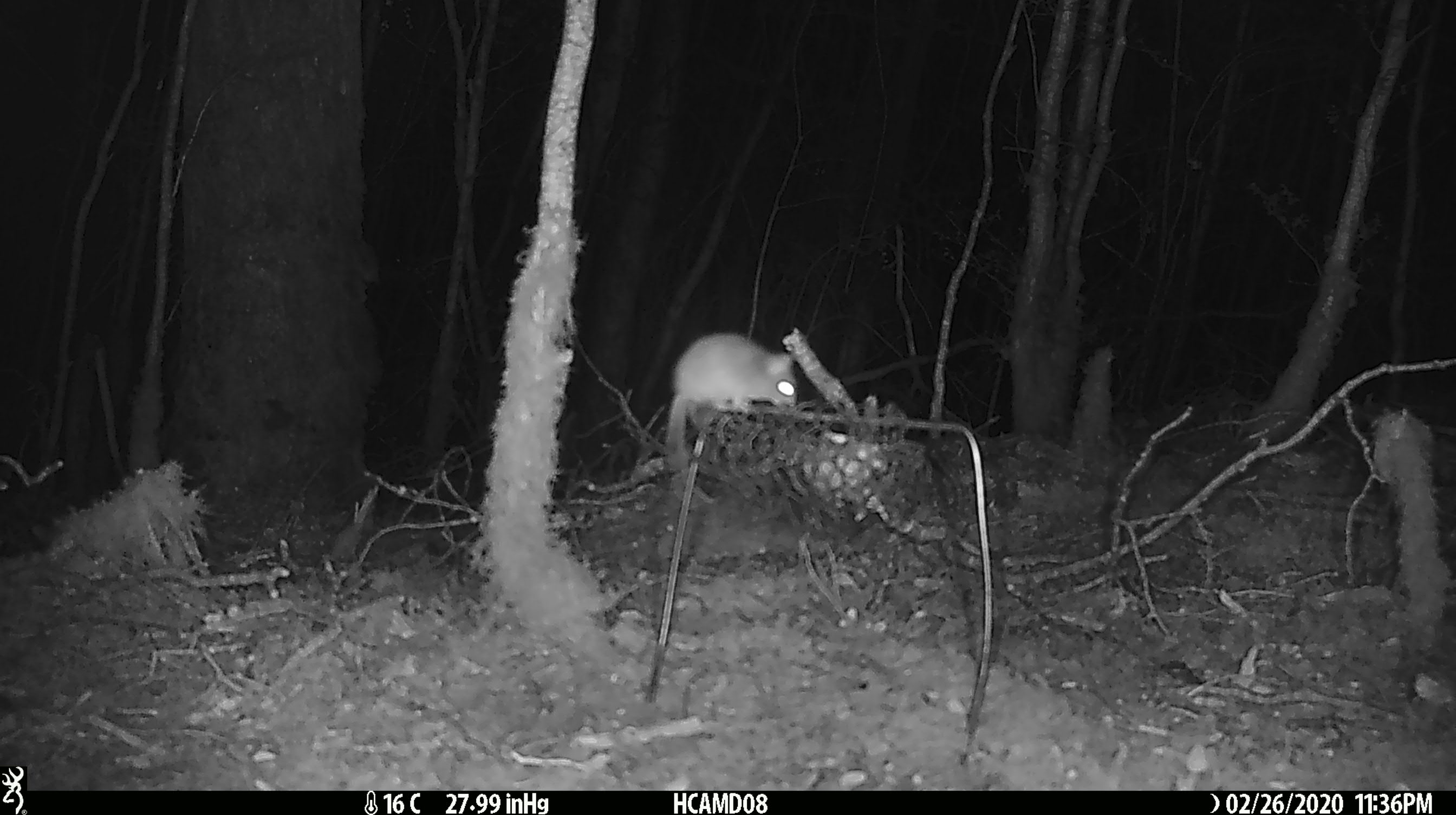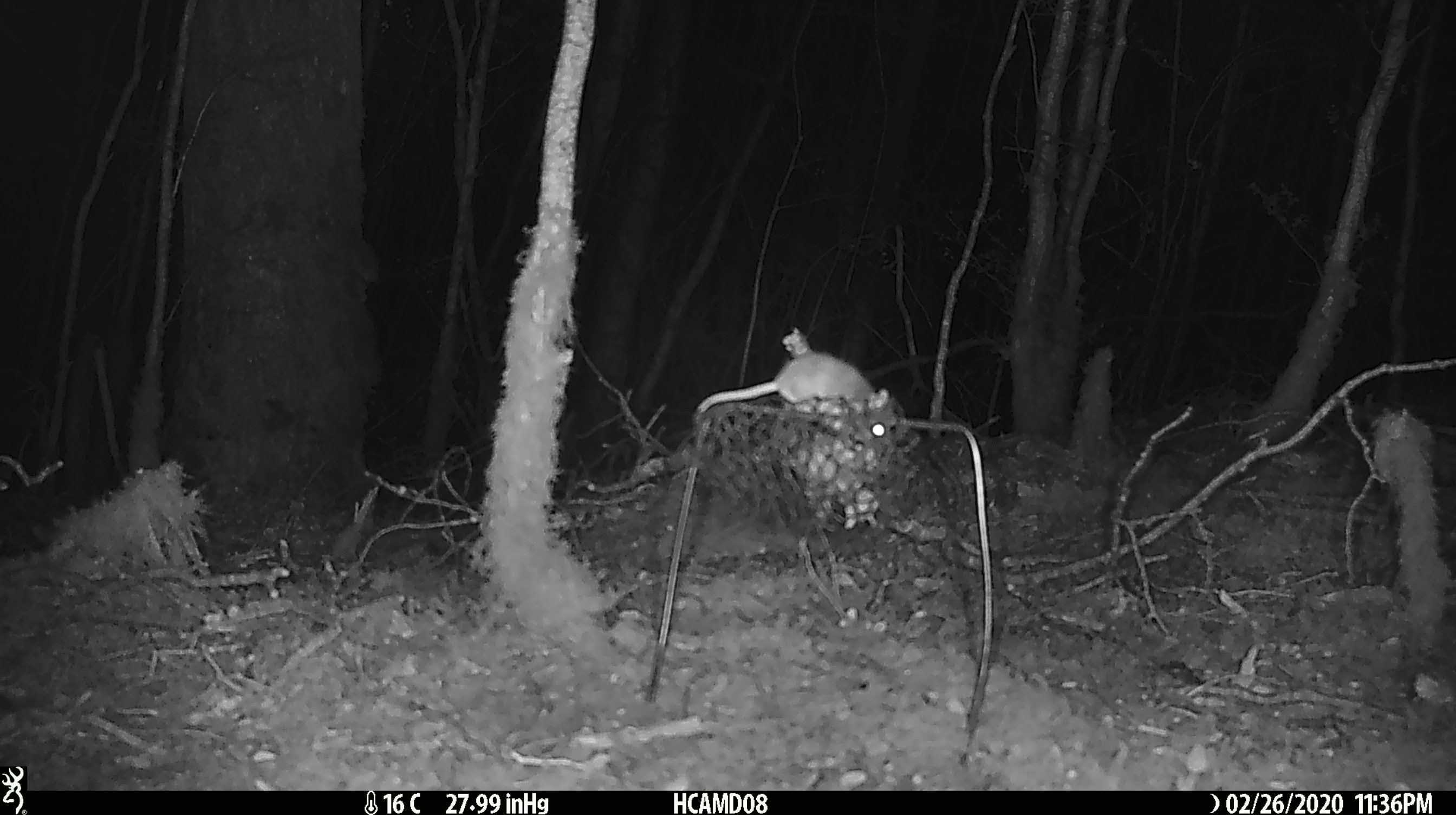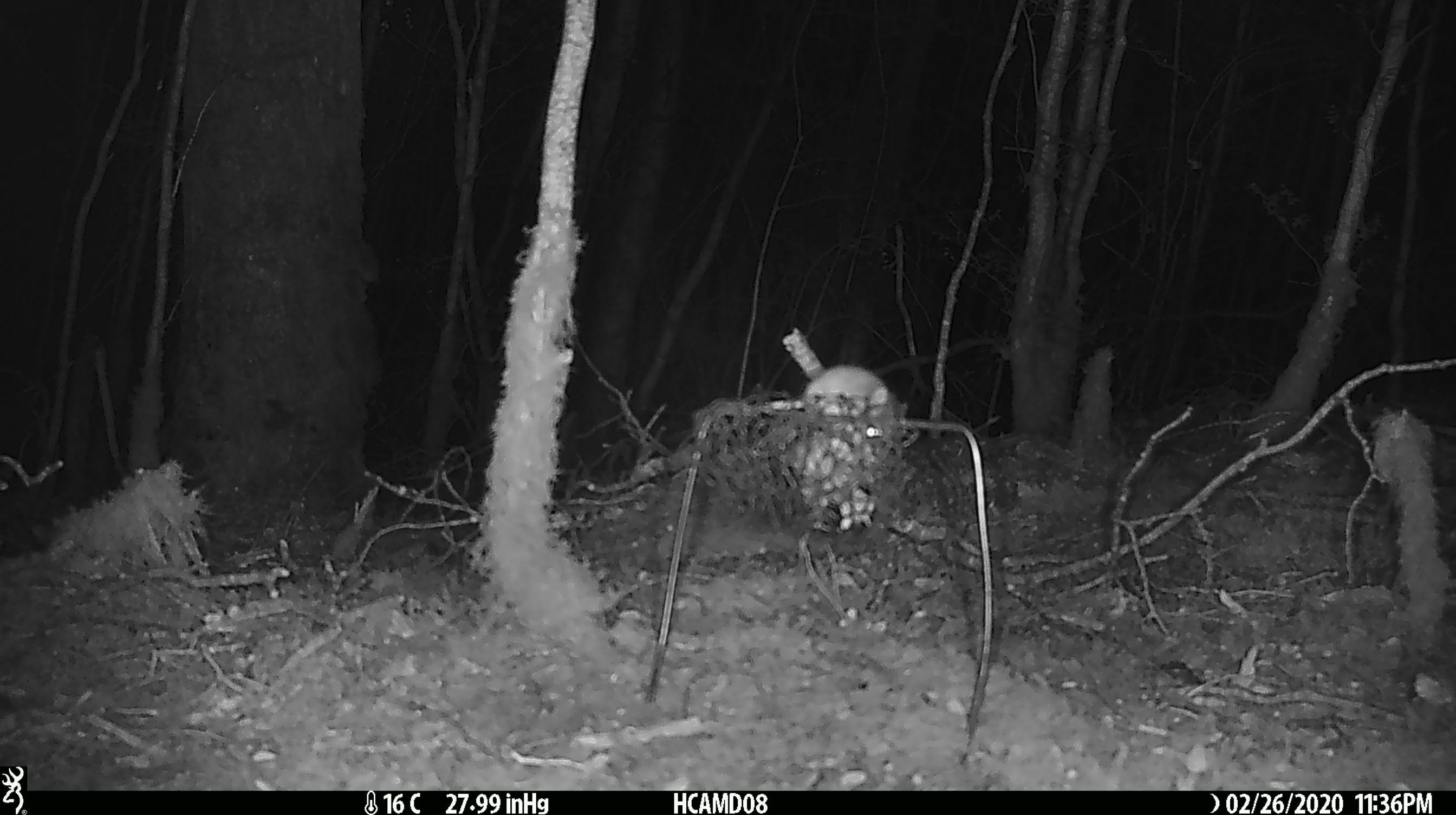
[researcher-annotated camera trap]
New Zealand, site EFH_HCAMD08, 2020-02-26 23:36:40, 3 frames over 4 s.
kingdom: Animalia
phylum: Chordata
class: Mammalia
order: Rodentia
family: Muridae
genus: Mus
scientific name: Mus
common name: mouse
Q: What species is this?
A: Mouse (Mus).